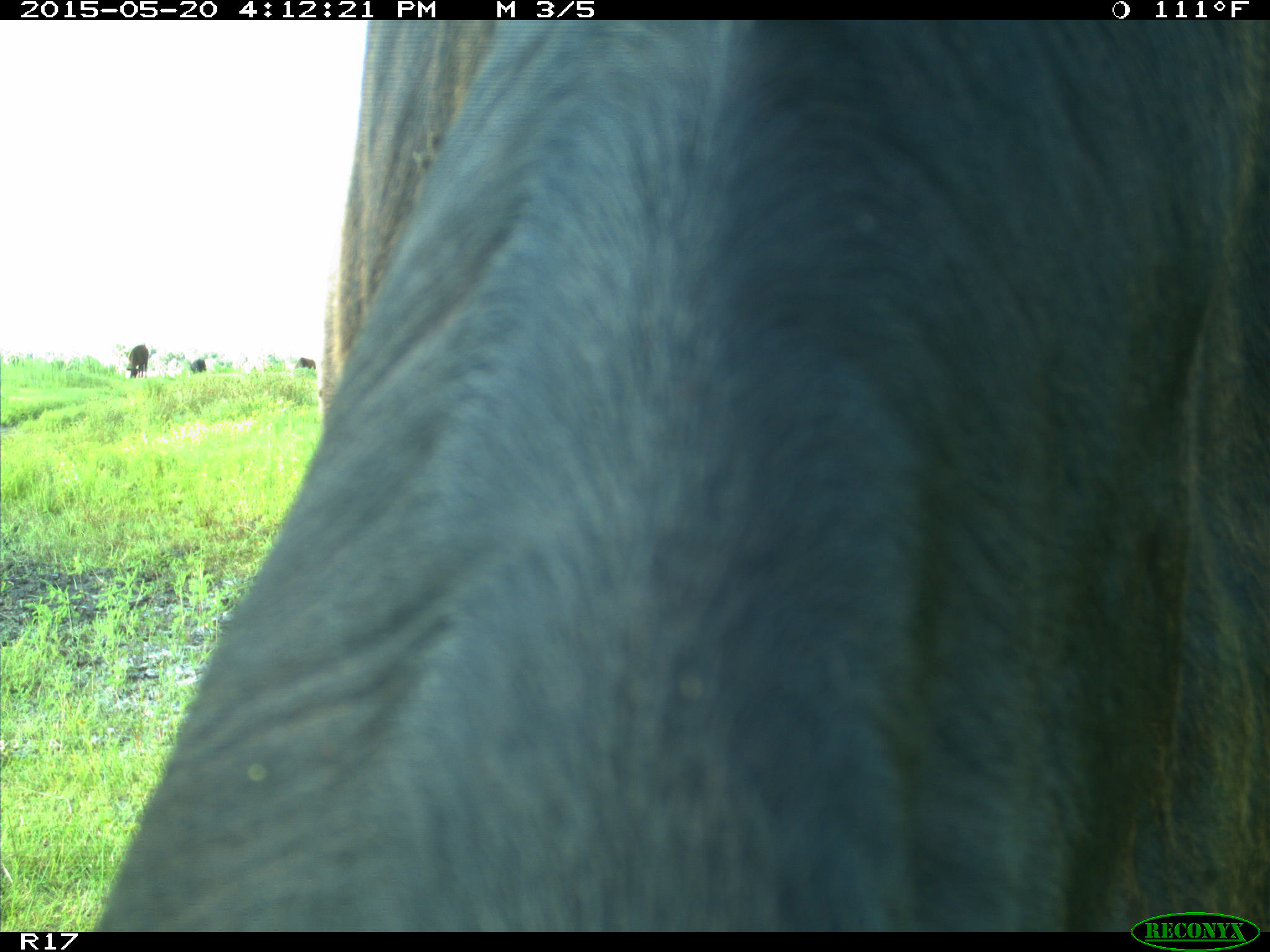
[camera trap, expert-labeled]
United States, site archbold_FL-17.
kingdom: Animalia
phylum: Chordata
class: Mammalia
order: Artiodactyla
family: Bovidae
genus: Bos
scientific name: Bos taurus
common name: domestic cow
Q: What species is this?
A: Bos taurus (domestic cow).